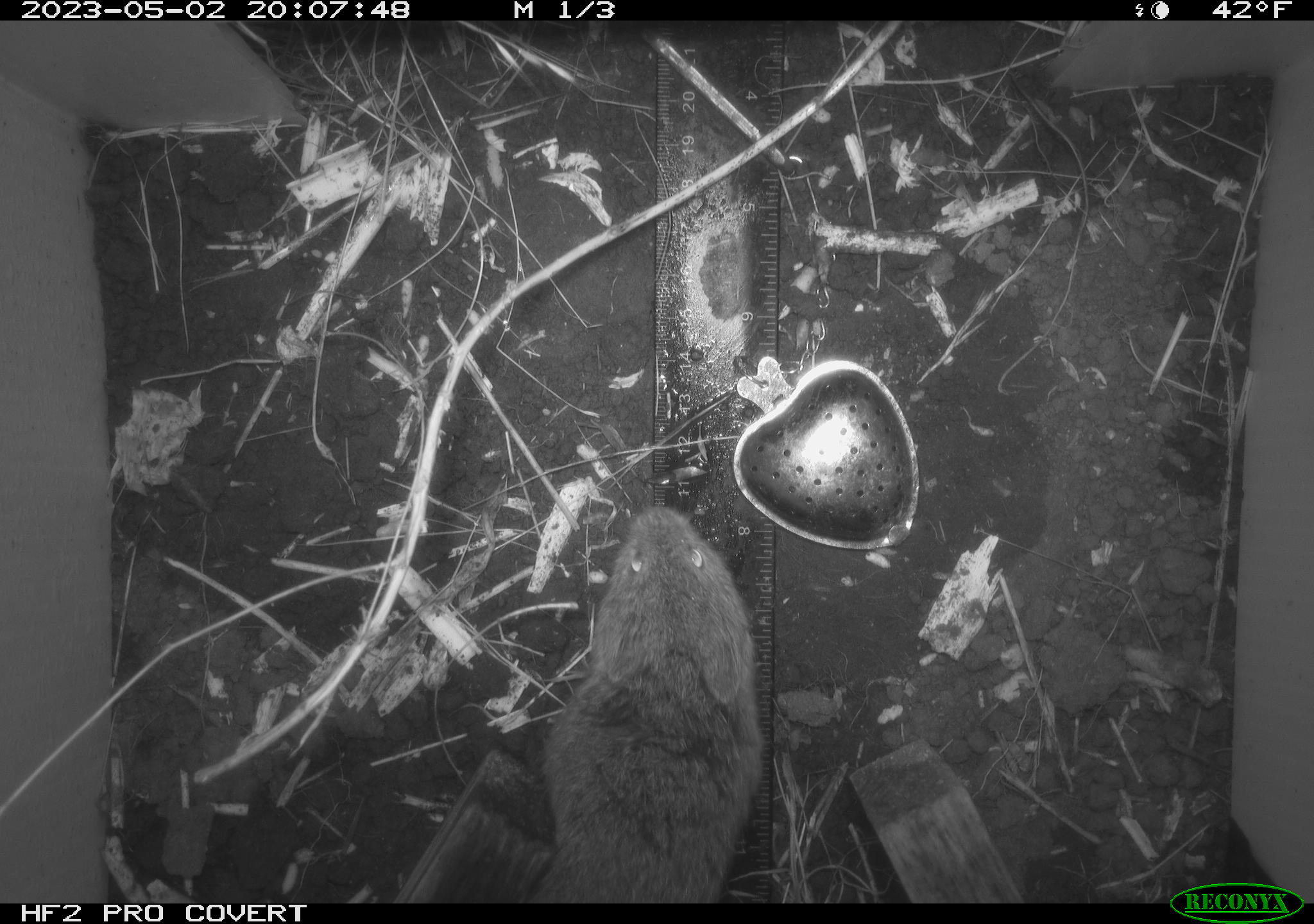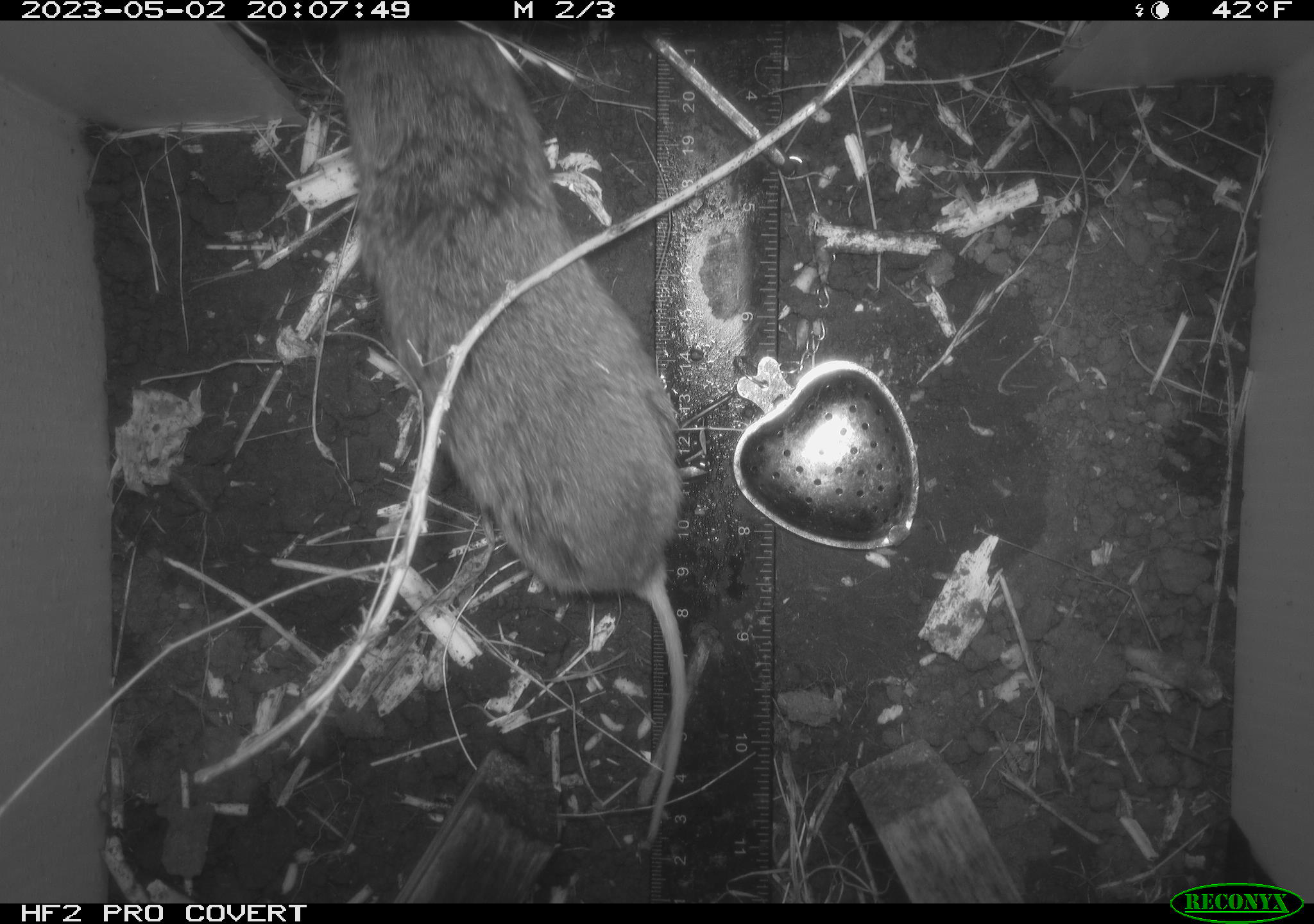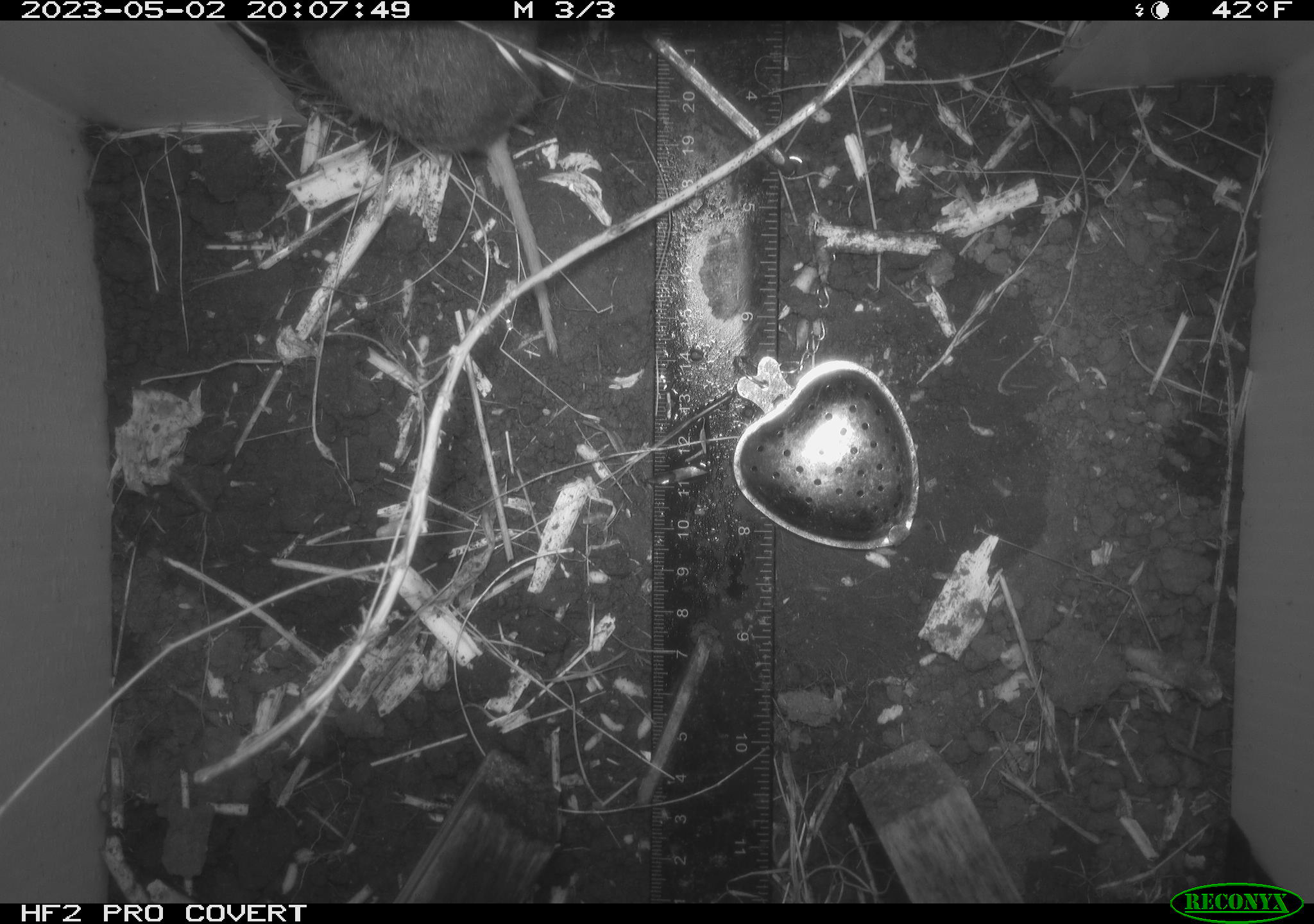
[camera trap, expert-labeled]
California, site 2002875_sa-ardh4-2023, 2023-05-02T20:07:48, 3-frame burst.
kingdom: Animalia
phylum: Chordata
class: Mammalia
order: Rodentia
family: Cricetidae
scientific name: Arvicolinae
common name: voles, lemmings, and muskrats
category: arvicolinae subfamily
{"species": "arvicolinae subfamily (voles, lemmings, and muskrats) (Arvicolinae)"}